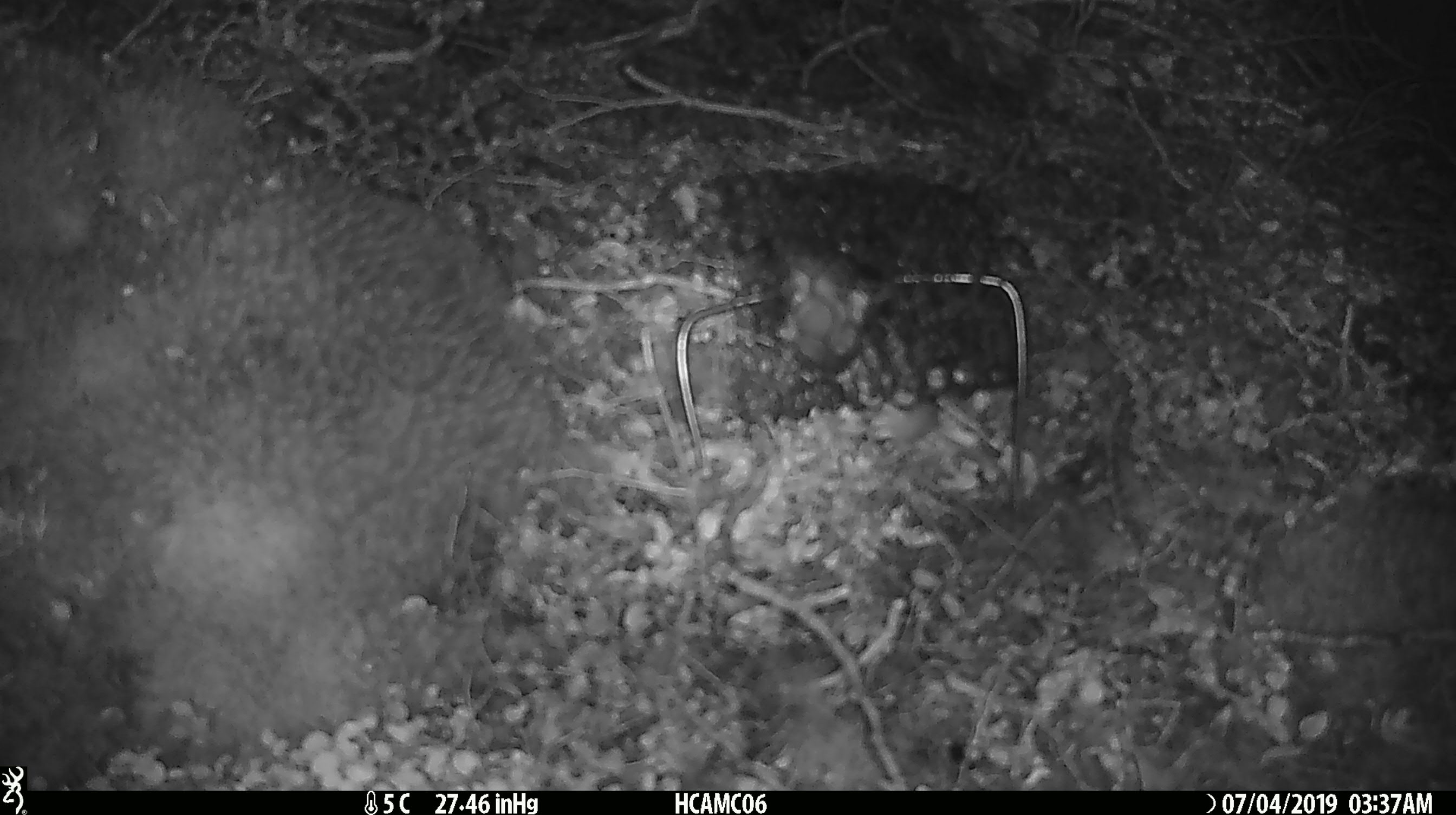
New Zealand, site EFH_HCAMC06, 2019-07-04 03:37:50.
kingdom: Animalia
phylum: Chordata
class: Mammalia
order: Rodentia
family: Muridae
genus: Mus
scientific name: Mus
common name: mouse